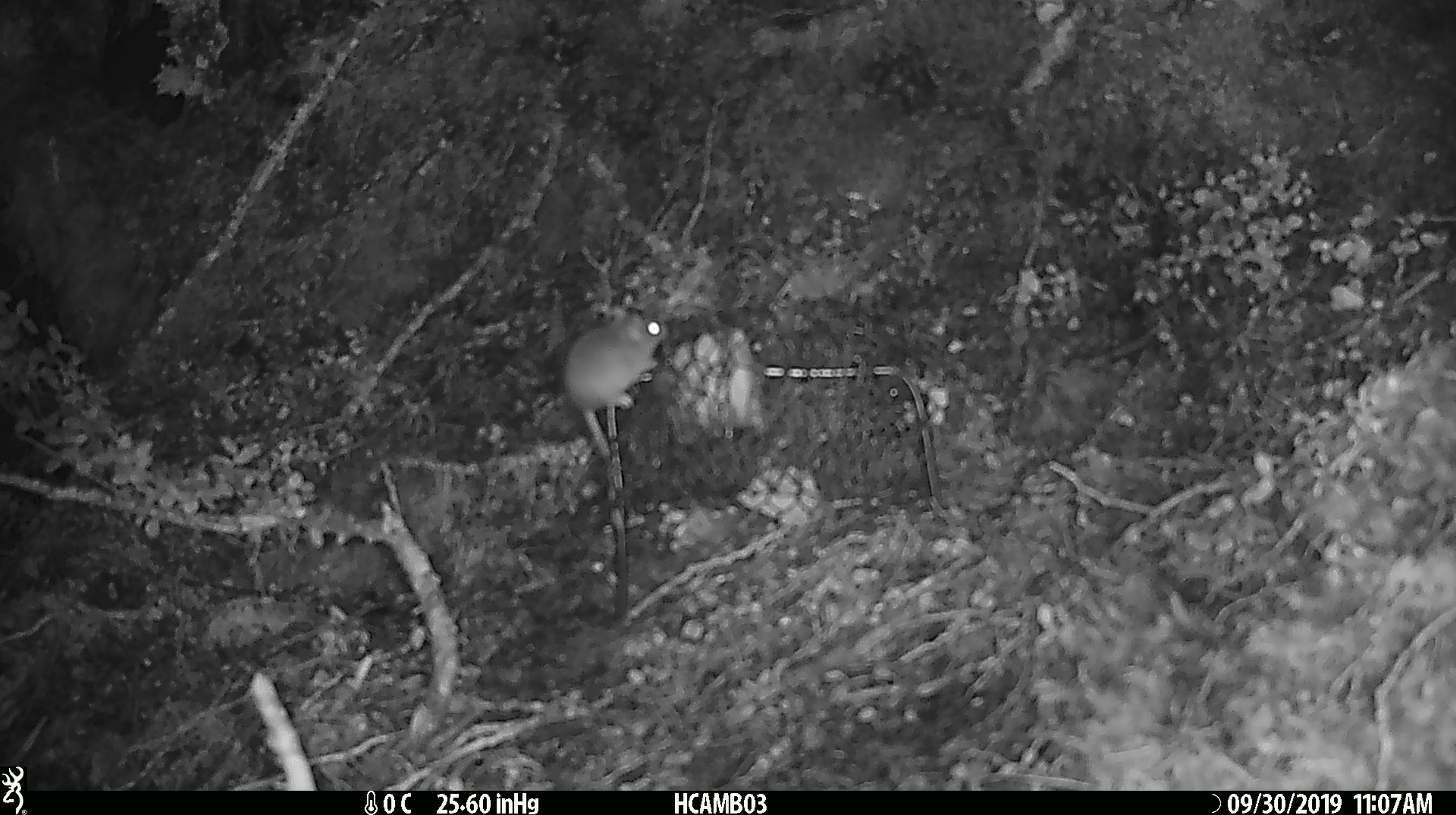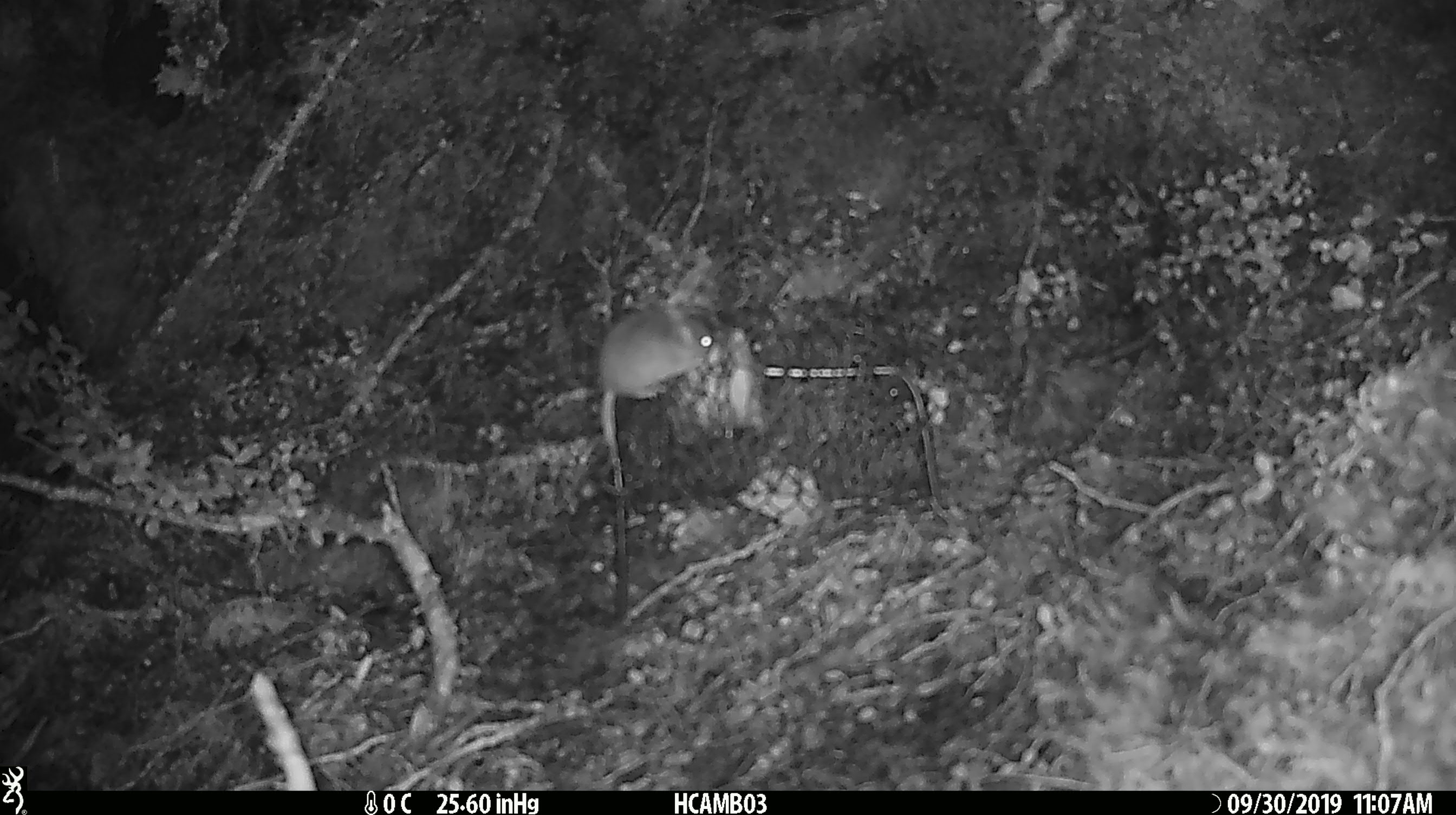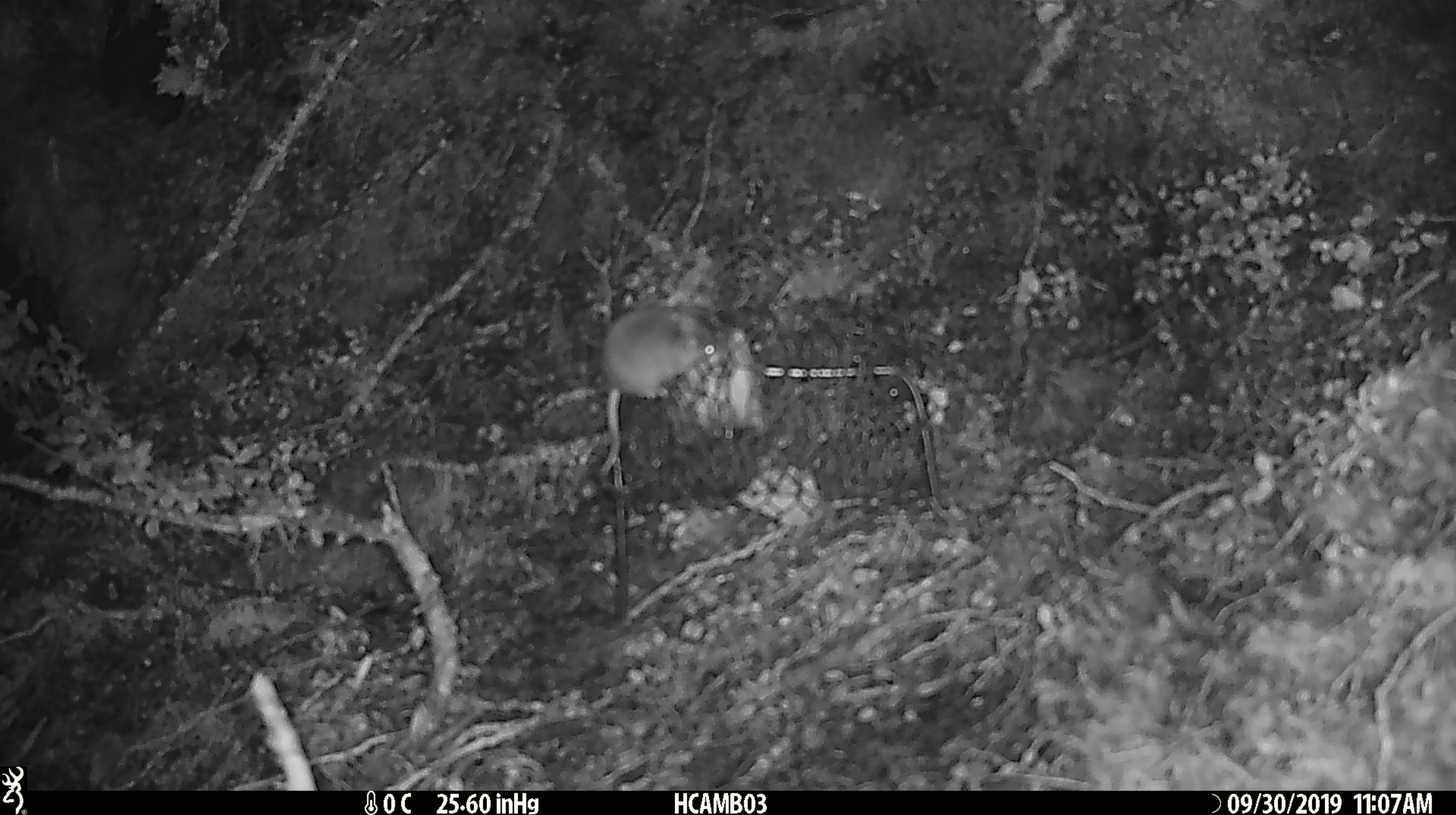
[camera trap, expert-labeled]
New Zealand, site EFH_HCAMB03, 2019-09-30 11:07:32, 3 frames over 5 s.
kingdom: Animalia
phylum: Chordata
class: Mammalia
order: Rodentia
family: Muridae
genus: Mus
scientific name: Mus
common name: mouse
Mouse (Mus).